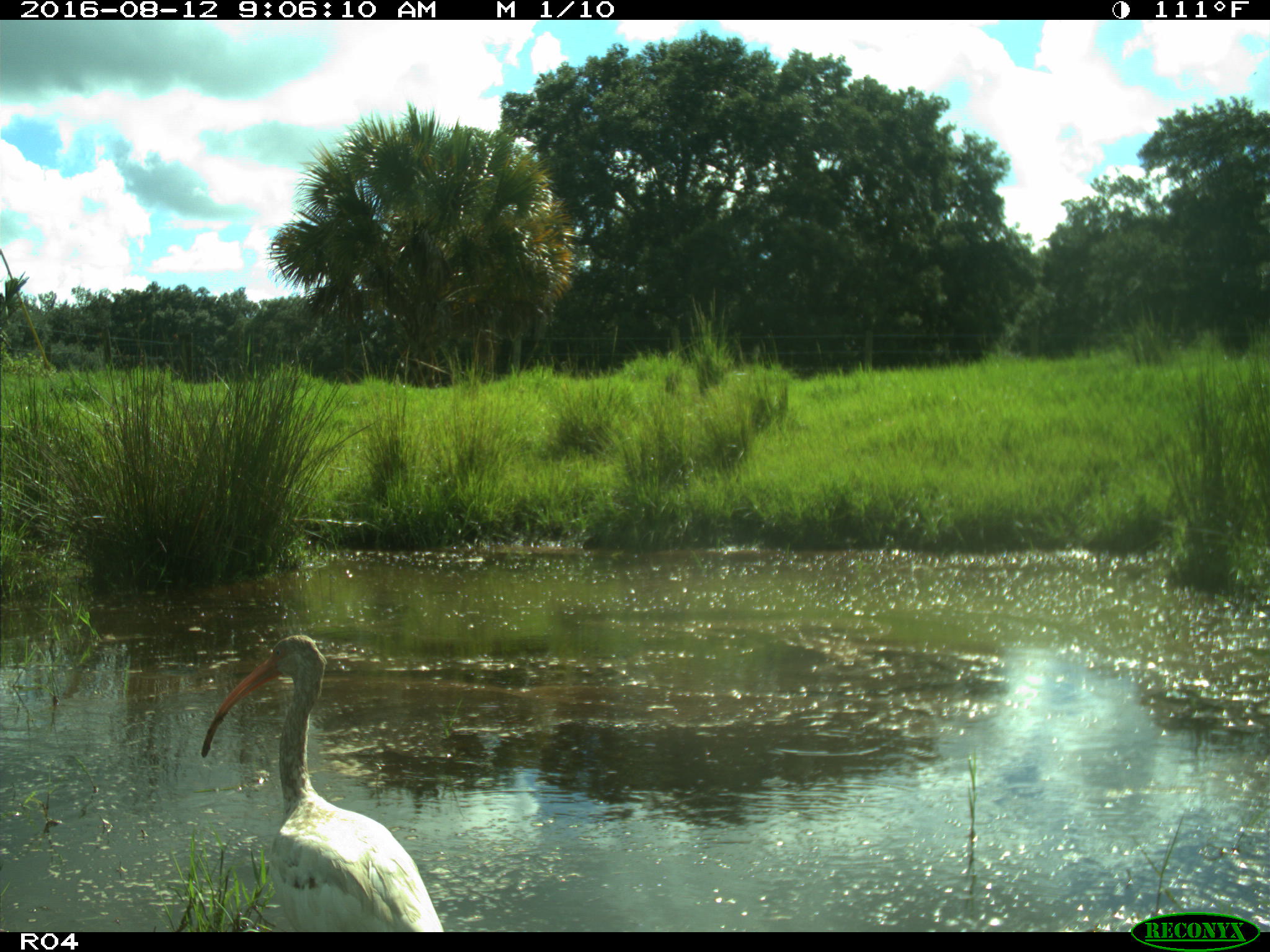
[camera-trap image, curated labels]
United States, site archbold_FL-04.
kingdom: Animalia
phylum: Chordata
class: Aves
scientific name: Aves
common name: birds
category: unidentified bird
Unidentified bird (birds) (Aves).